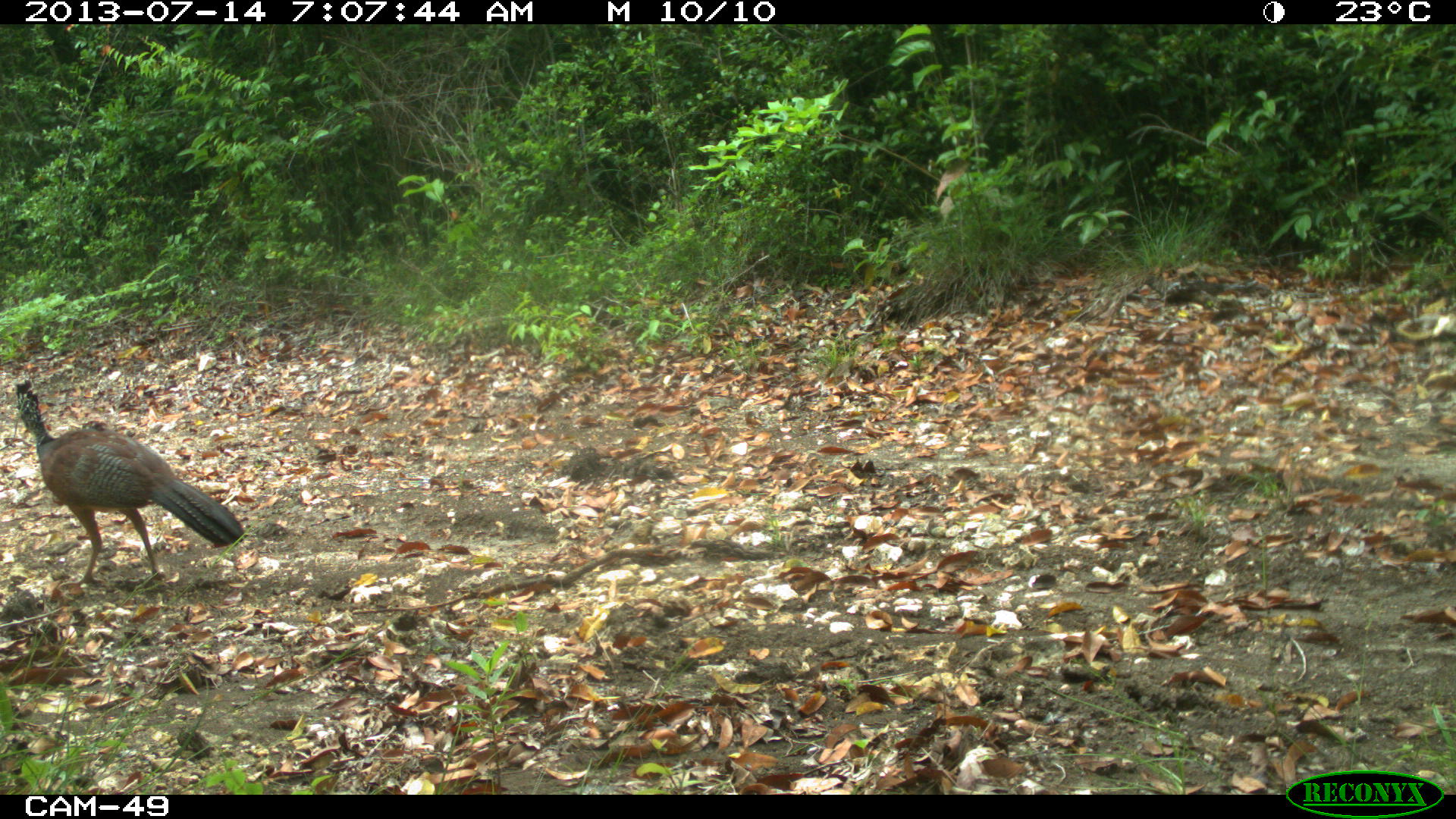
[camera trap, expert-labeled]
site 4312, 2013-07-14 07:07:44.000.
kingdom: Animalia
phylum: Chordata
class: Aves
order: Galliformes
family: Cracidae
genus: Crax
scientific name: Crax rubra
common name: great curassow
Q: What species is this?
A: Crax rubra (great curassow).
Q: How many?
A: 1.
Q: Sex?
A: Female.